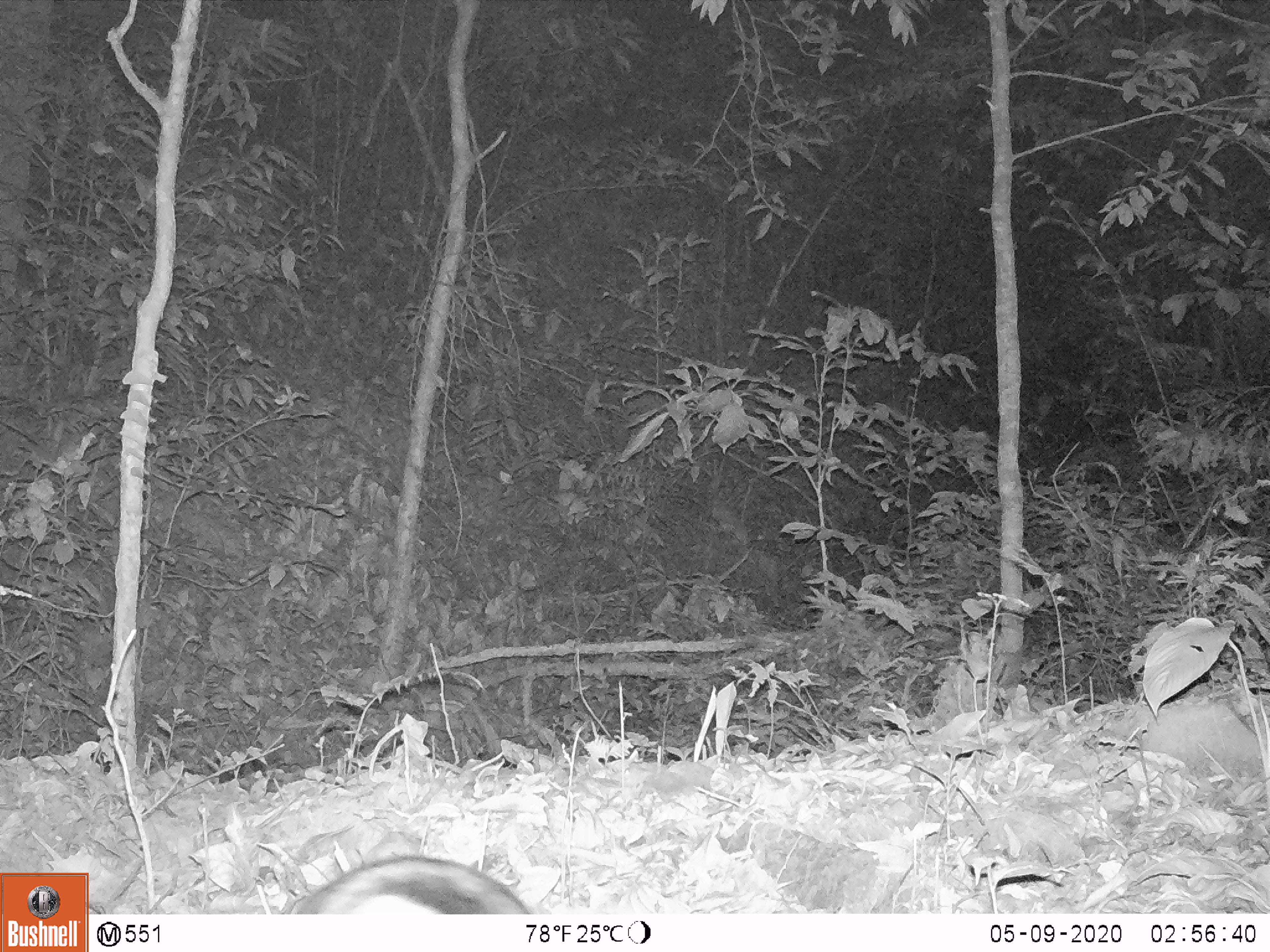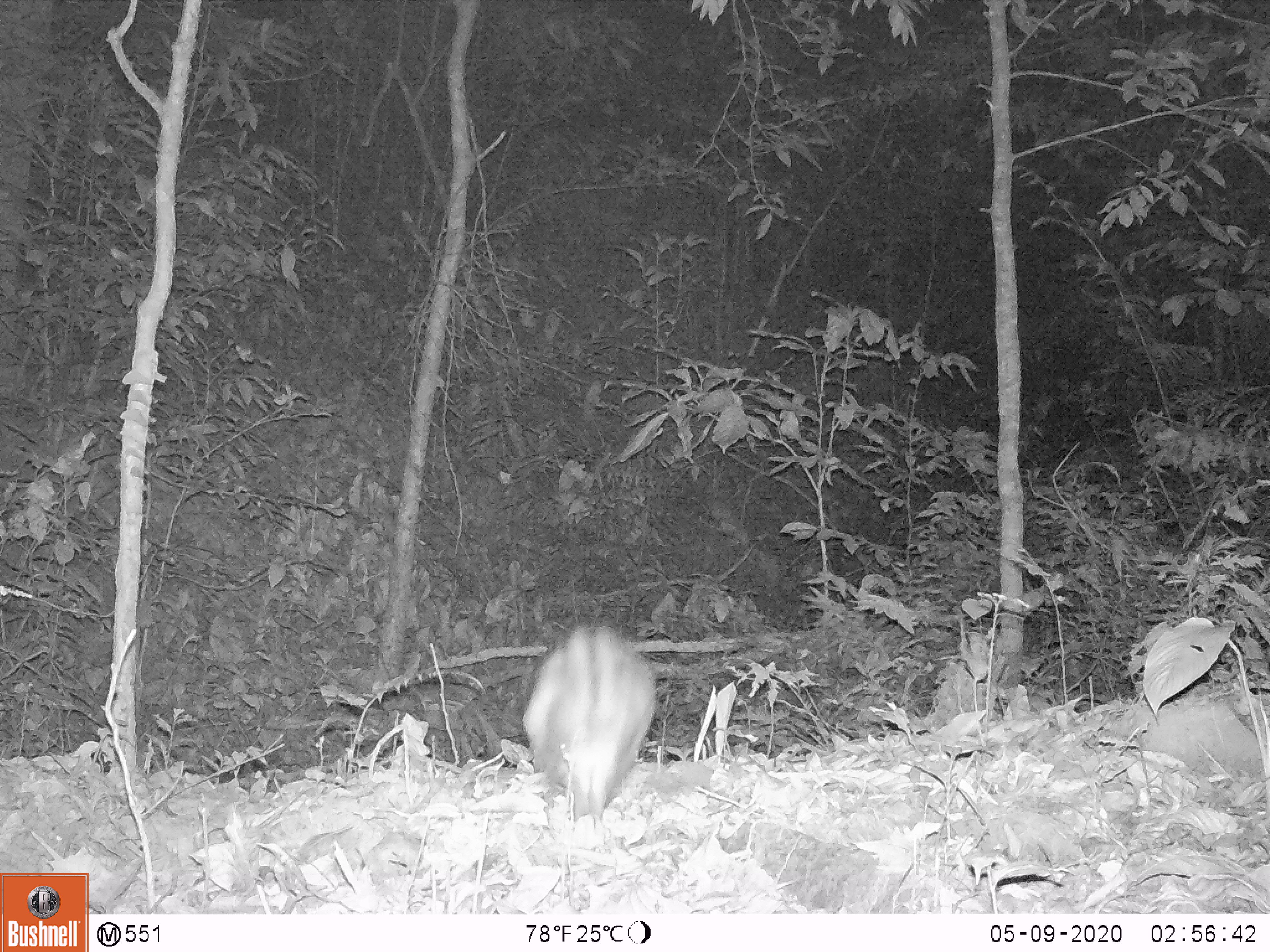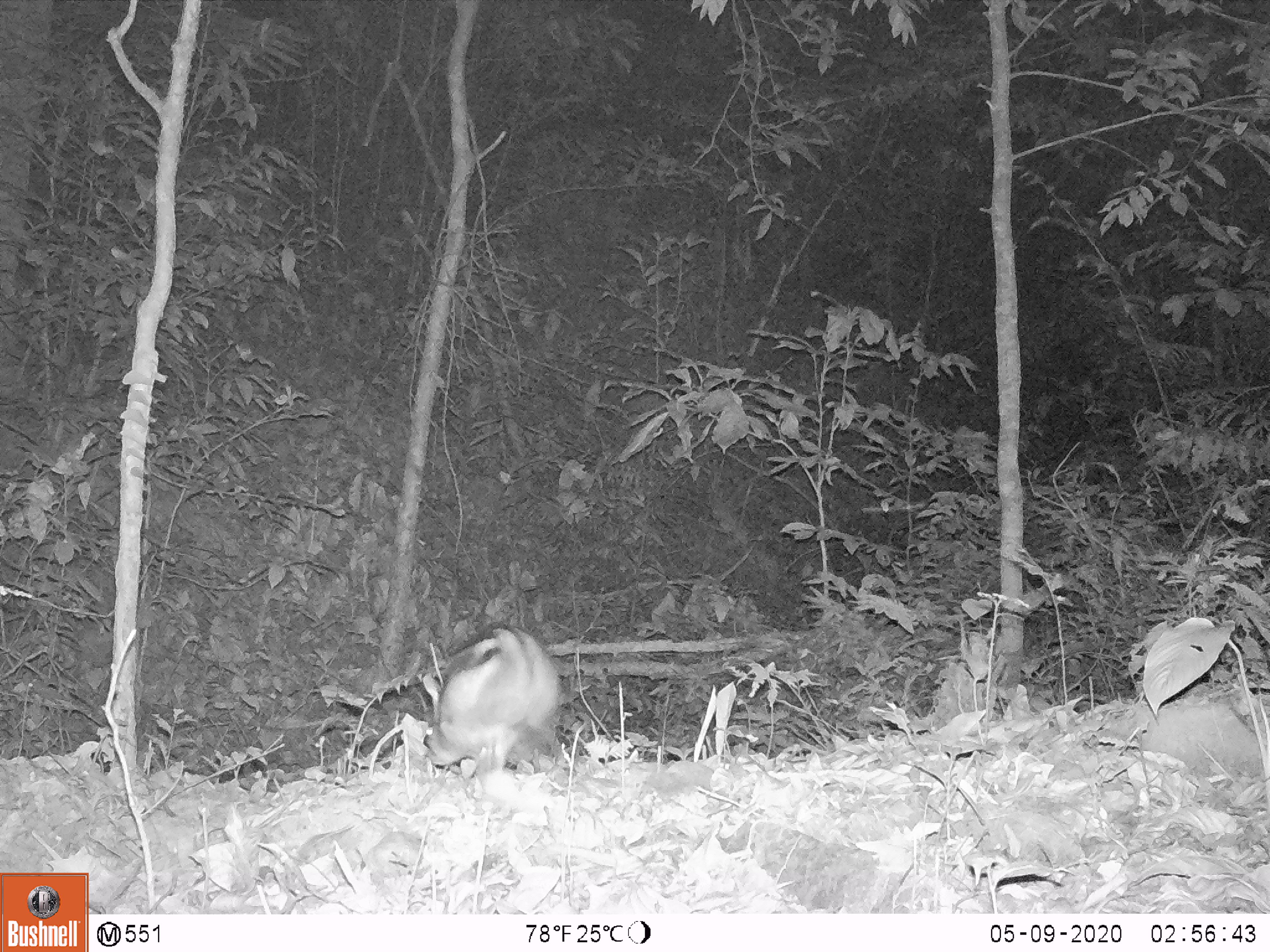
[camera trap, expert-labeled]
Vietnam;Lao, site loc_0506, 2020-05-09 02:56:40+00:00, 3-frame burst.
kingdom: Animalia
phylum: Chordata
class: Mammalia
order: Lagomorpha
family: Leporidae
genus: Nesolagus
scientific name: Nesolagus timminsi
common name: annamite striped rabbit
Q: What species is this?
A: Annamite striped rabbit (Nesolagus timminsi).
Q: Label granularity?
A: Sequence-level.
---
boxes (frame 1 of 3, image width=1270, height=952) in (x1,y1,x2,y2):
annamite striped rabbit: (284,850,531,914)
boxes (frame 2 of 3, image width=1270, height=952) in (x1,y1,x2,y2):
annamite striped rabbit: (521,624,656,823)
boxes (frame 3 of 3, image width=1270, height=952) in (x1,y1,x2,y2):
annamite striped rabbit: (416,623,569,788)